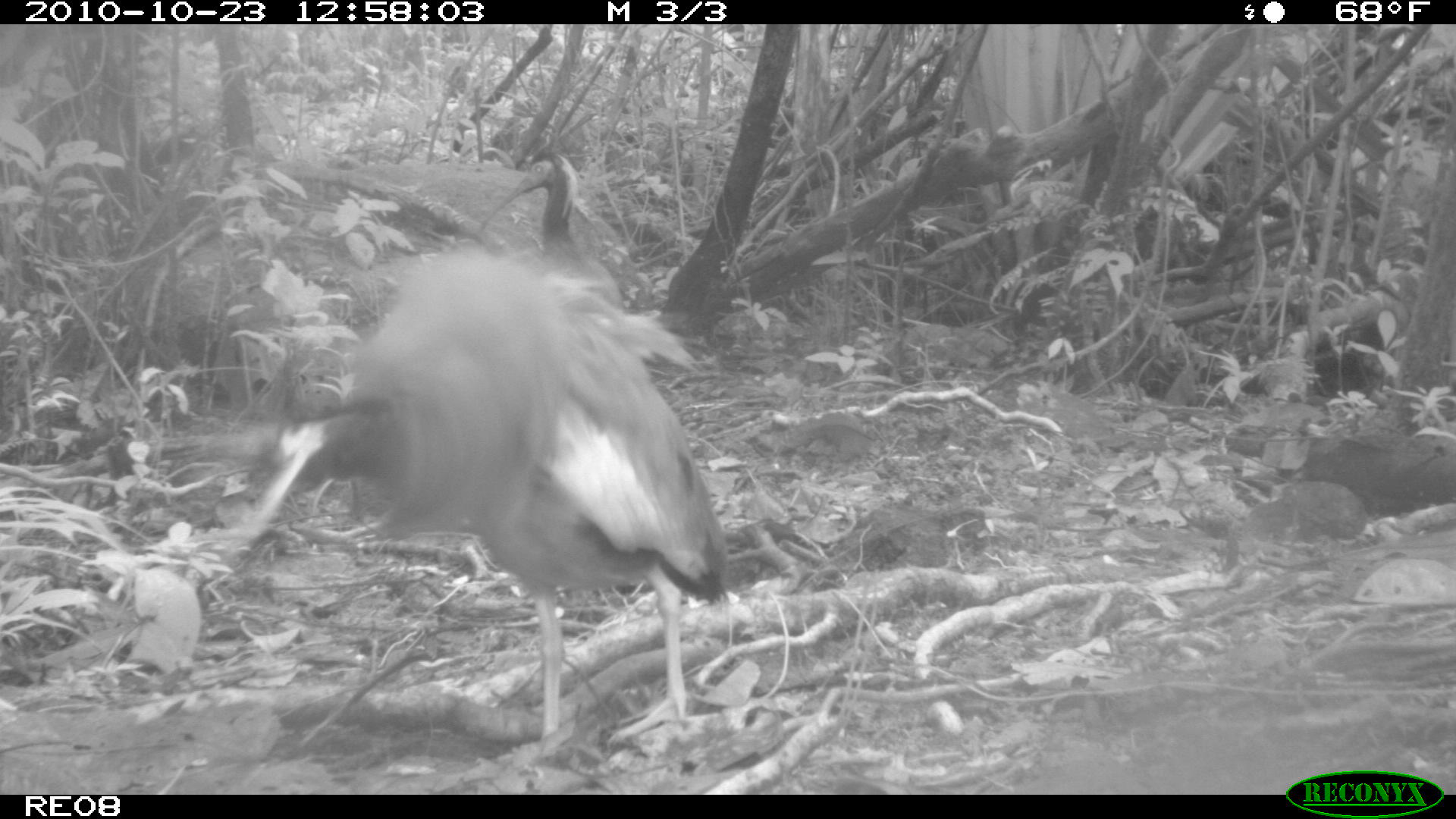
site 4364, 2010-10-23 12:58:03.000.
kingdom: Animalia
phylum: Chordata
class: Aves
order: Pelecaniformes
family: Threskiornithidae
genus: Lophotibis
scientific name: Lophotibis cristata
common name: madagascan ibis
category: lophotibis cristataa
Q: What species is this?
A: Lophotibis cristataa (madagascan ibis) (Lophotibis cristata).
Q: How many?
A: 1.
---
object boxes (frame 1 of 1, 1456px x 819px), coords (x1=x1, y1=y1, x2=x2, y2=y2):
lophotibis cristataa: (x1=229, y1=236, x2=734, y2=745); (x1=479, y1=146, x2=654, y2=310)